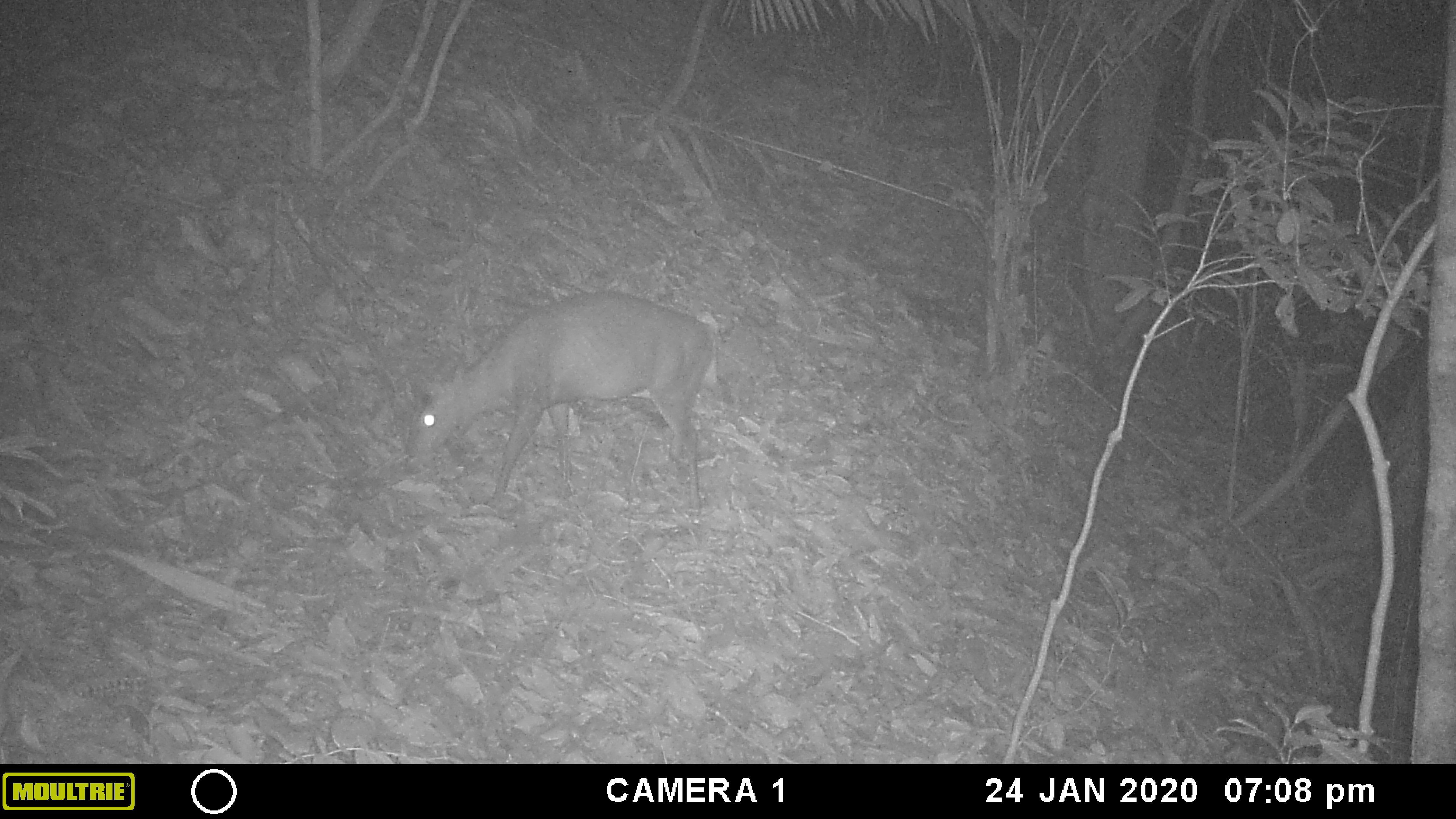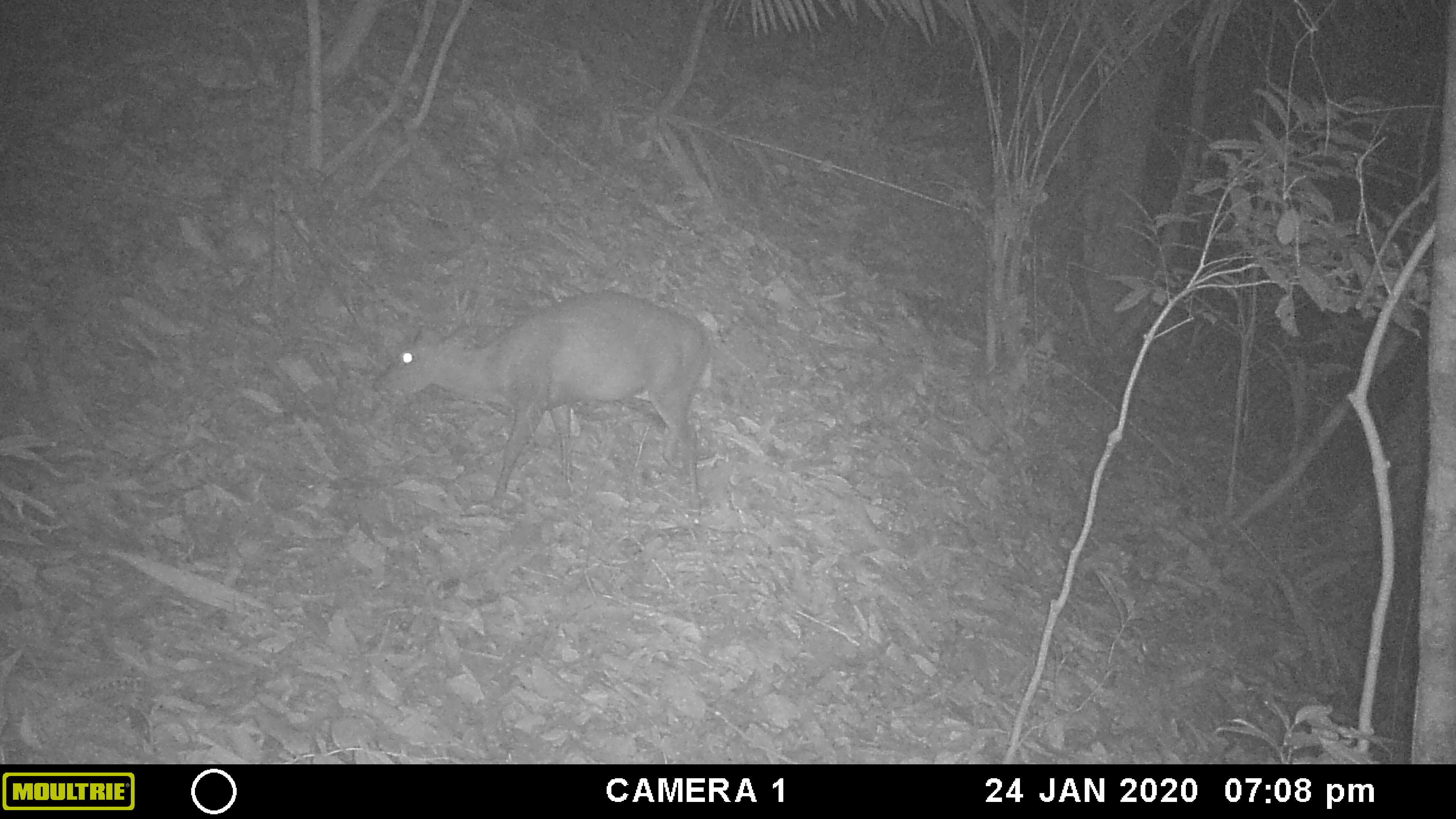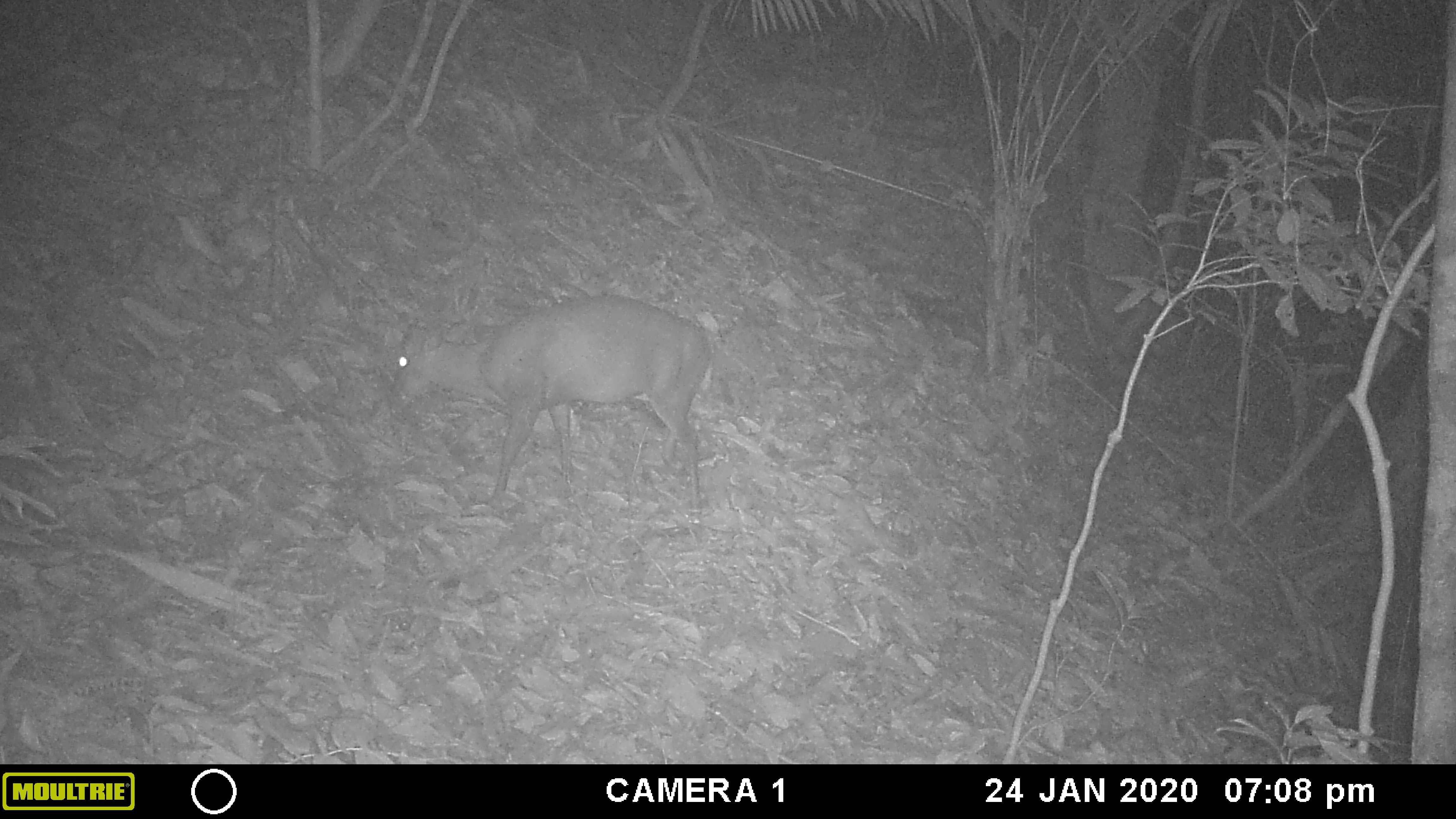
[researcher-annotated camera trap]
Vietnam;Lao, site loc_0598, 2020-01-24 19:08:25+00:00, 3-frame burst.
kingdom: Animalia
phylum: Chordata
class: Mammalia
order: Artiodactyla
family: Cervidae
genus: Muntiacus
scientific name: Muntiacus rooseveltorum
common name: roosevelt's muntjac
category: roosevelts muntjac group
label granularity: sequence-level